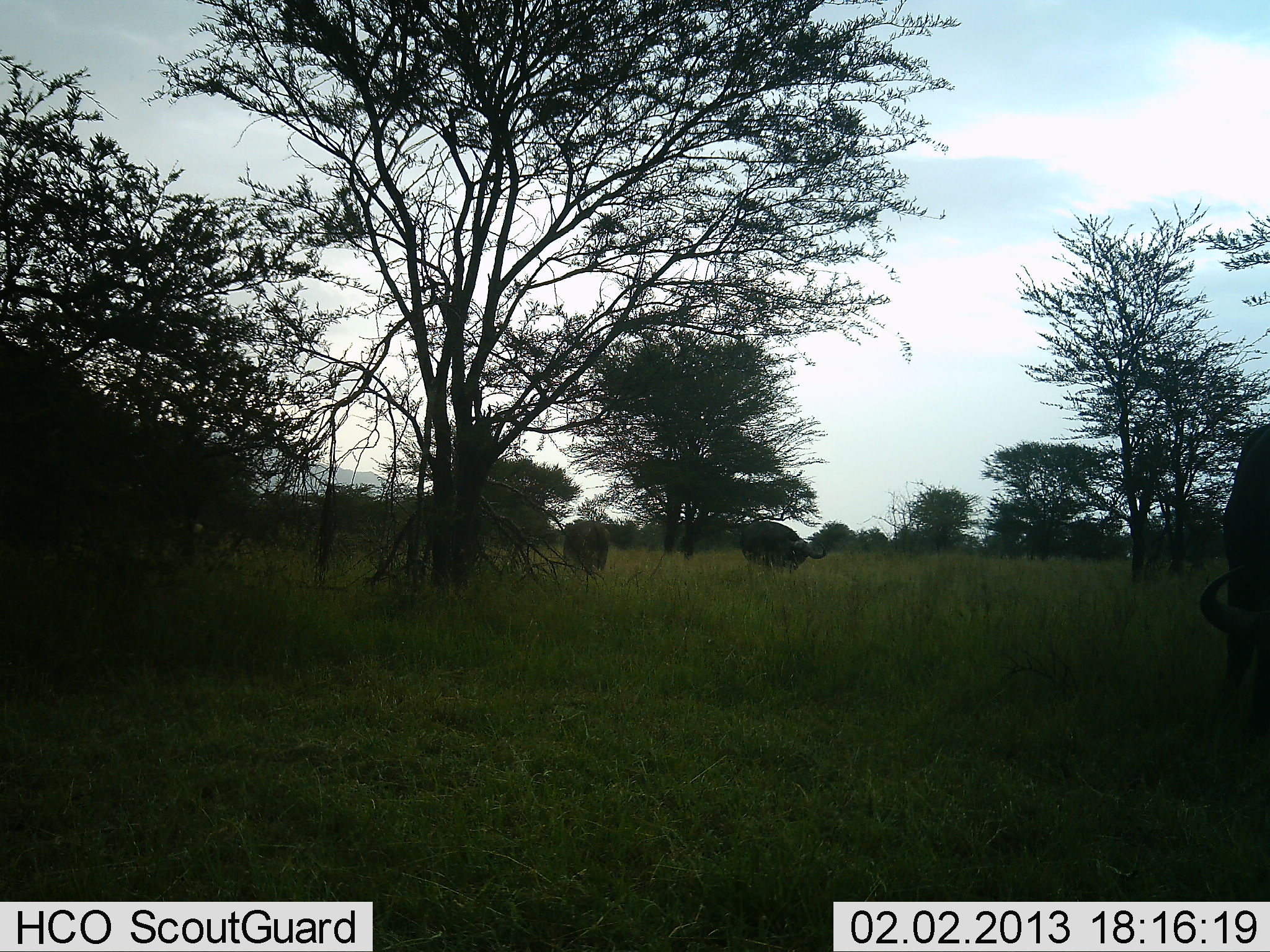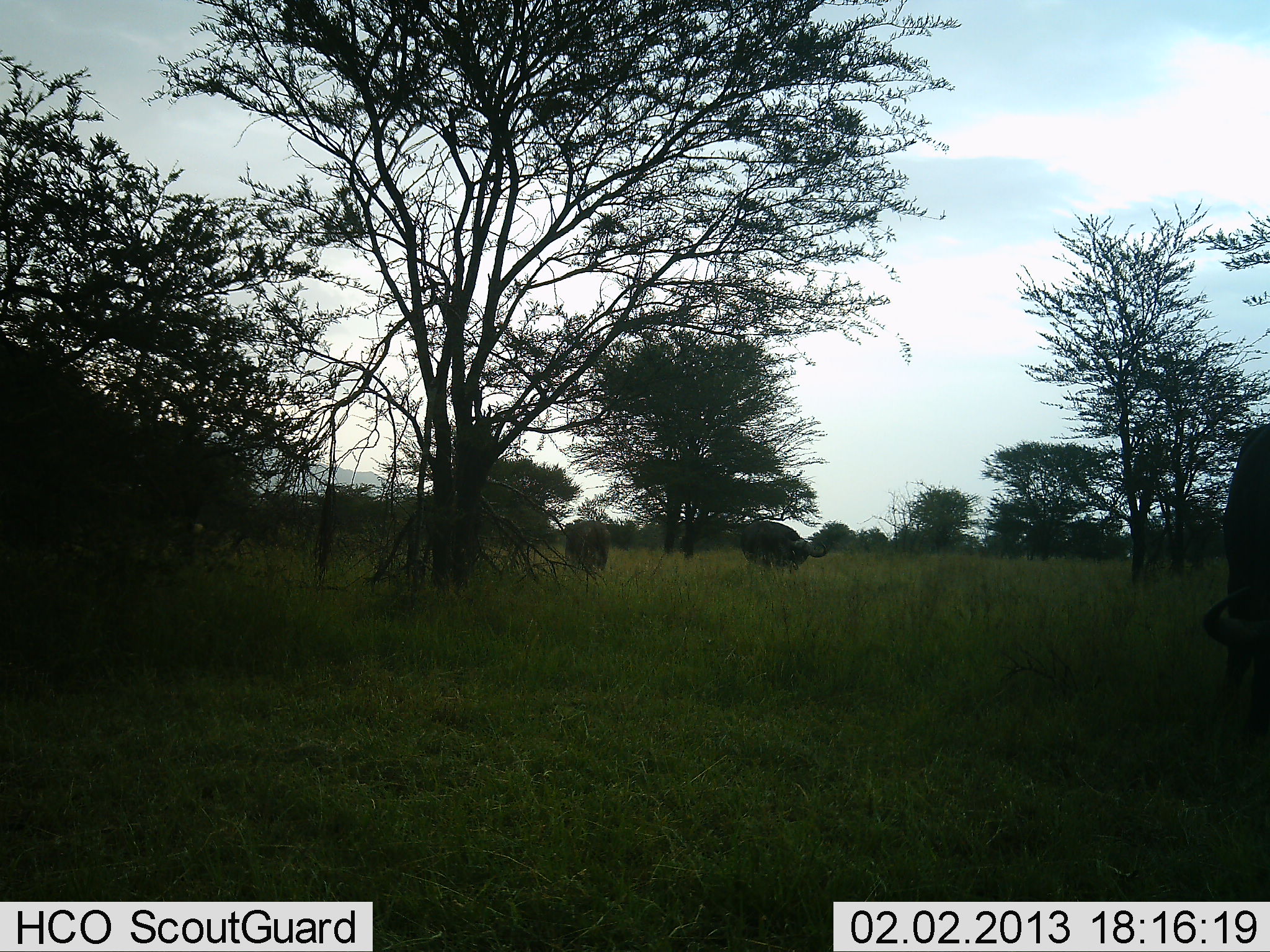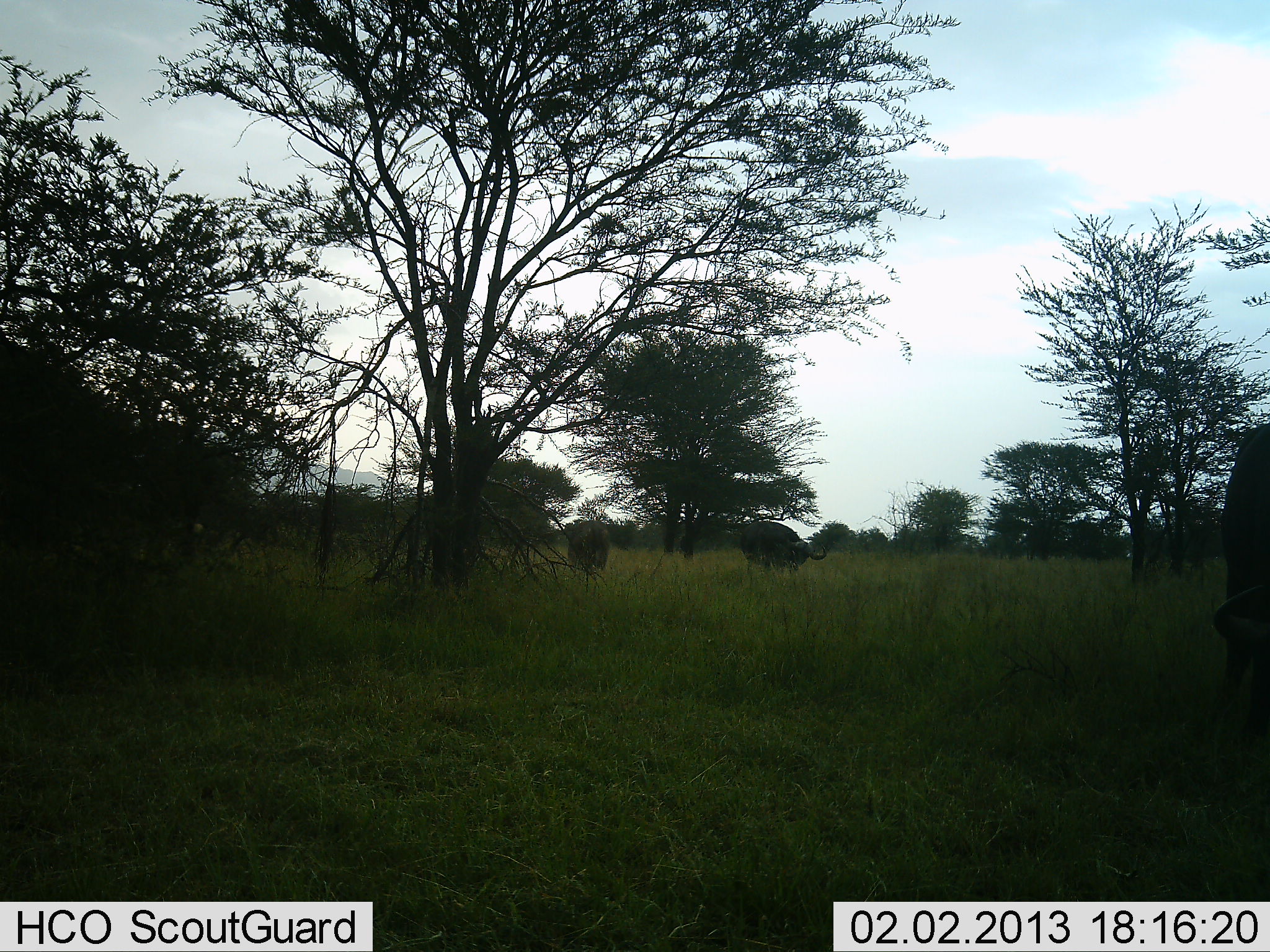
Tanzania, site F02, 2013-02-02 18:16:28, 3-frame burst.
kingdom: Animalia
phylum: Chordata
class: Mammalia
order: Artiodactyla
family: Bovidae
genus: Syncerus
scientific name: Syncerus caffer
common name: cape buffalo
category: buffalo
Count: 3.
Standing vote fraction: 29%.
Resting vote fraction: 0%.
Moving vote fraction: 0%.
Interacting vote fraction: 0%.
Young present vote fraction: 0%.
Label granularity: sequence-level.